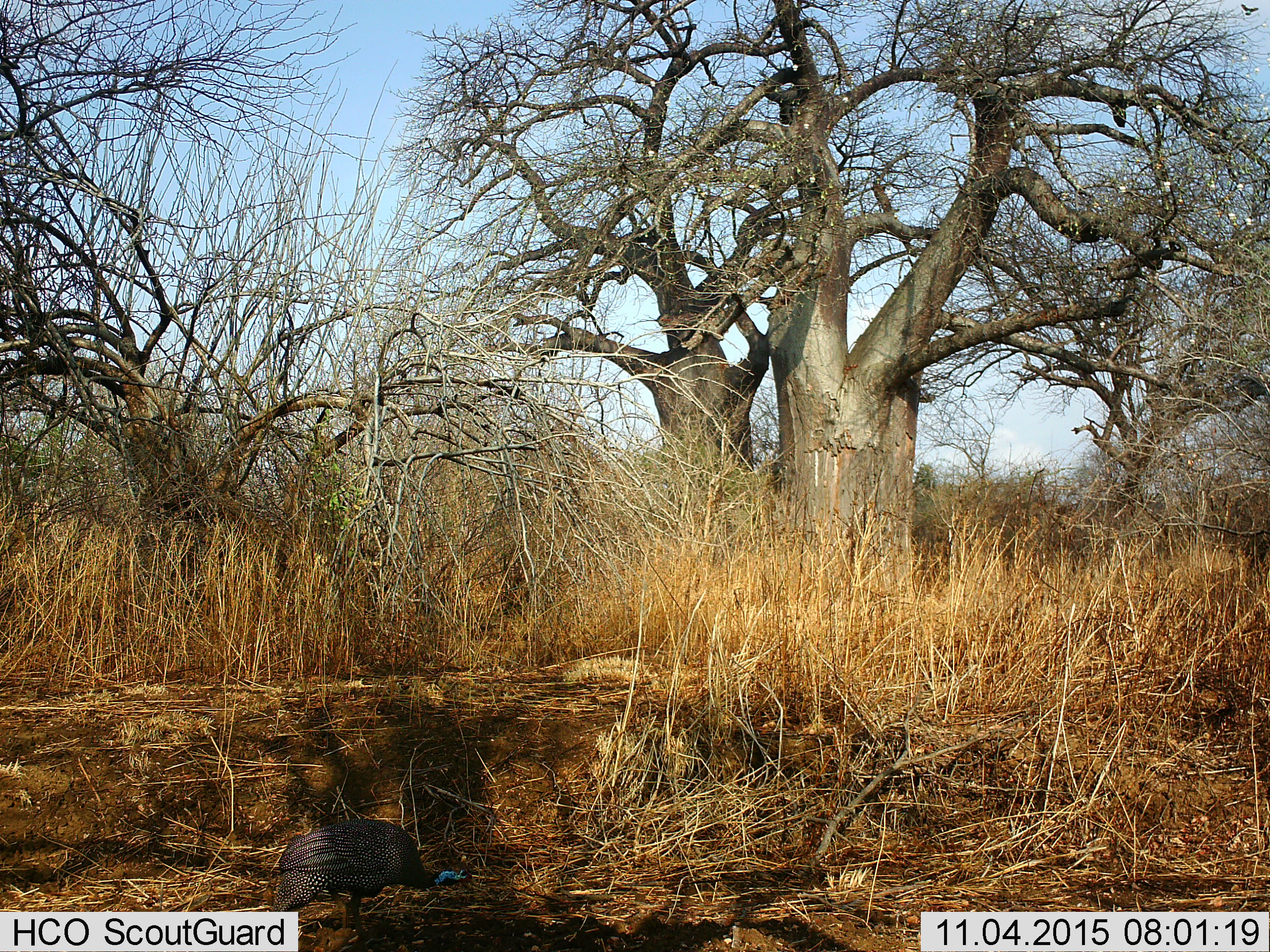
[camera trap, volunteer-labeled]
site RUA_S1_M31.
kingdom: Animalia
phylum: Chordata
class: Aves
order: Galliformes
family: Numididae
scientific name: Numididae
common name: guineafowl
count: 1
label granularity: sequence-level